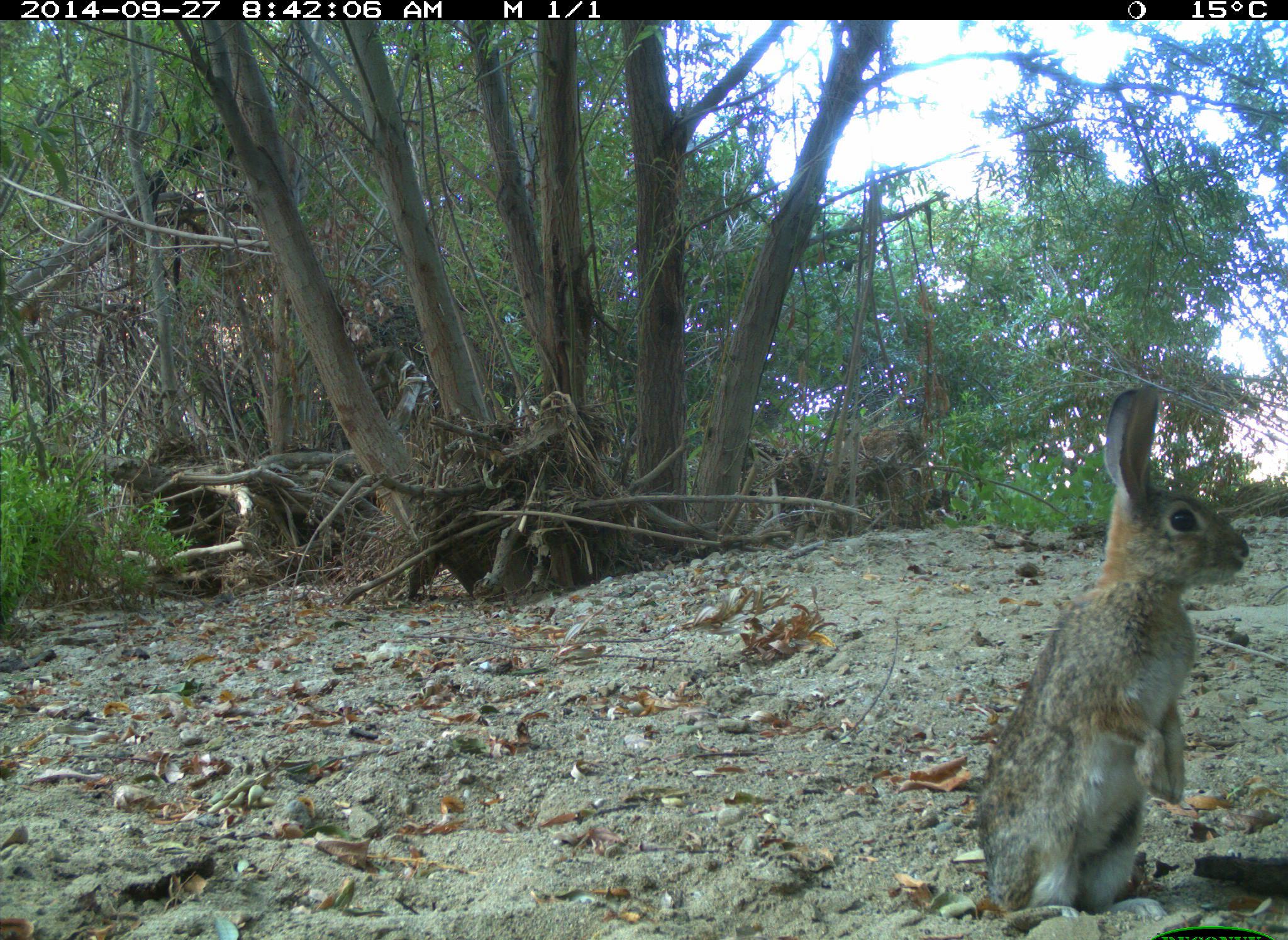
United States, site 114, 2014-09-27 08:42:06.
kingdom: Animalia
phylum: Chordata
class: Mammalia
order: Lagomorpha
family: Leporidae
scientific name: Leporidae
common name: rabbits and hares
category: rabbit